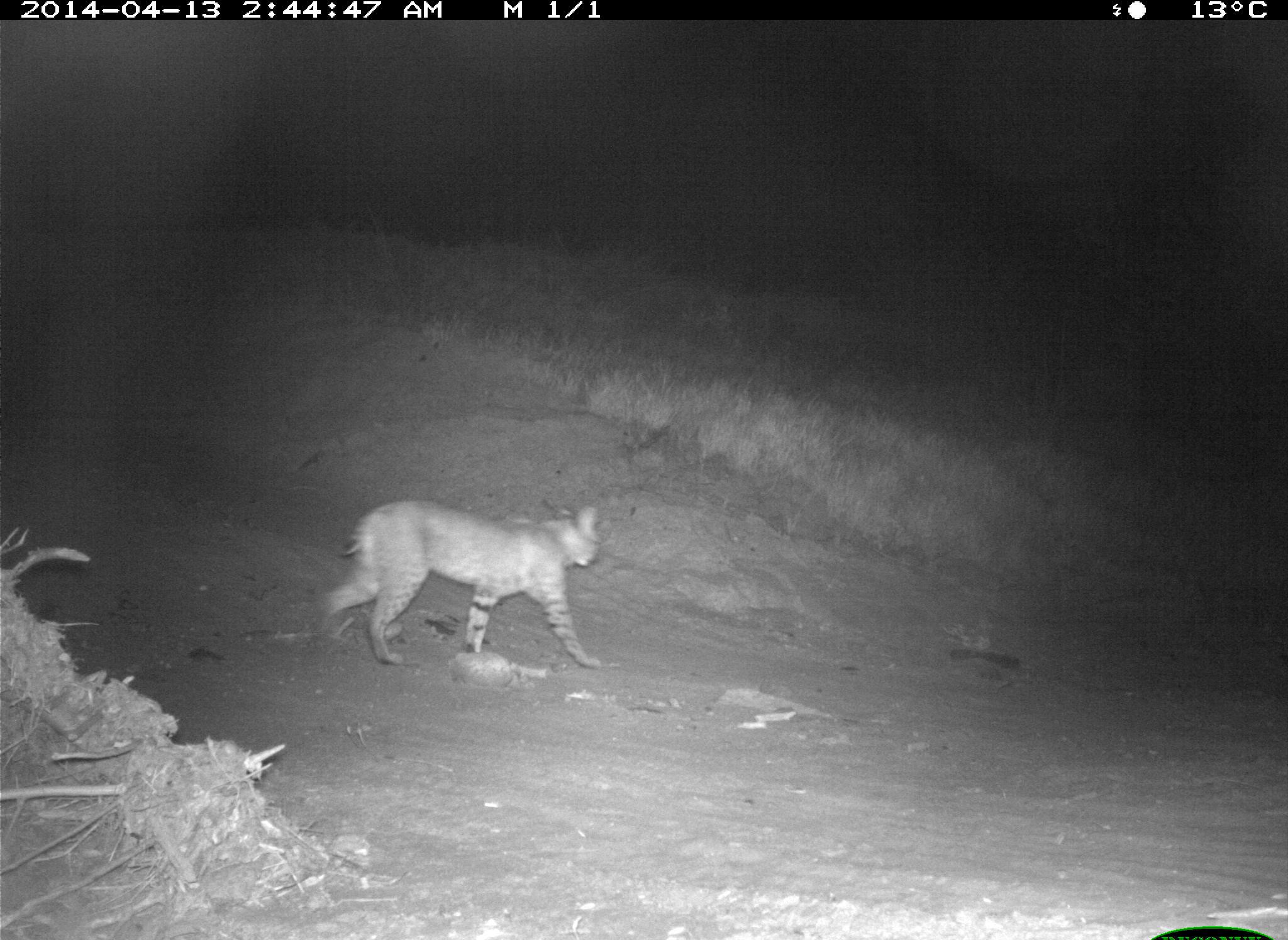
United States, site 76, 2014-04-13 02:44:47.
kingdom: Animalia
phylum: Chordata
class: Mammalia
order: Carnivora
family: Felidae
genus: Lynx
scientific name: Lynx rufus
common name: bobcat